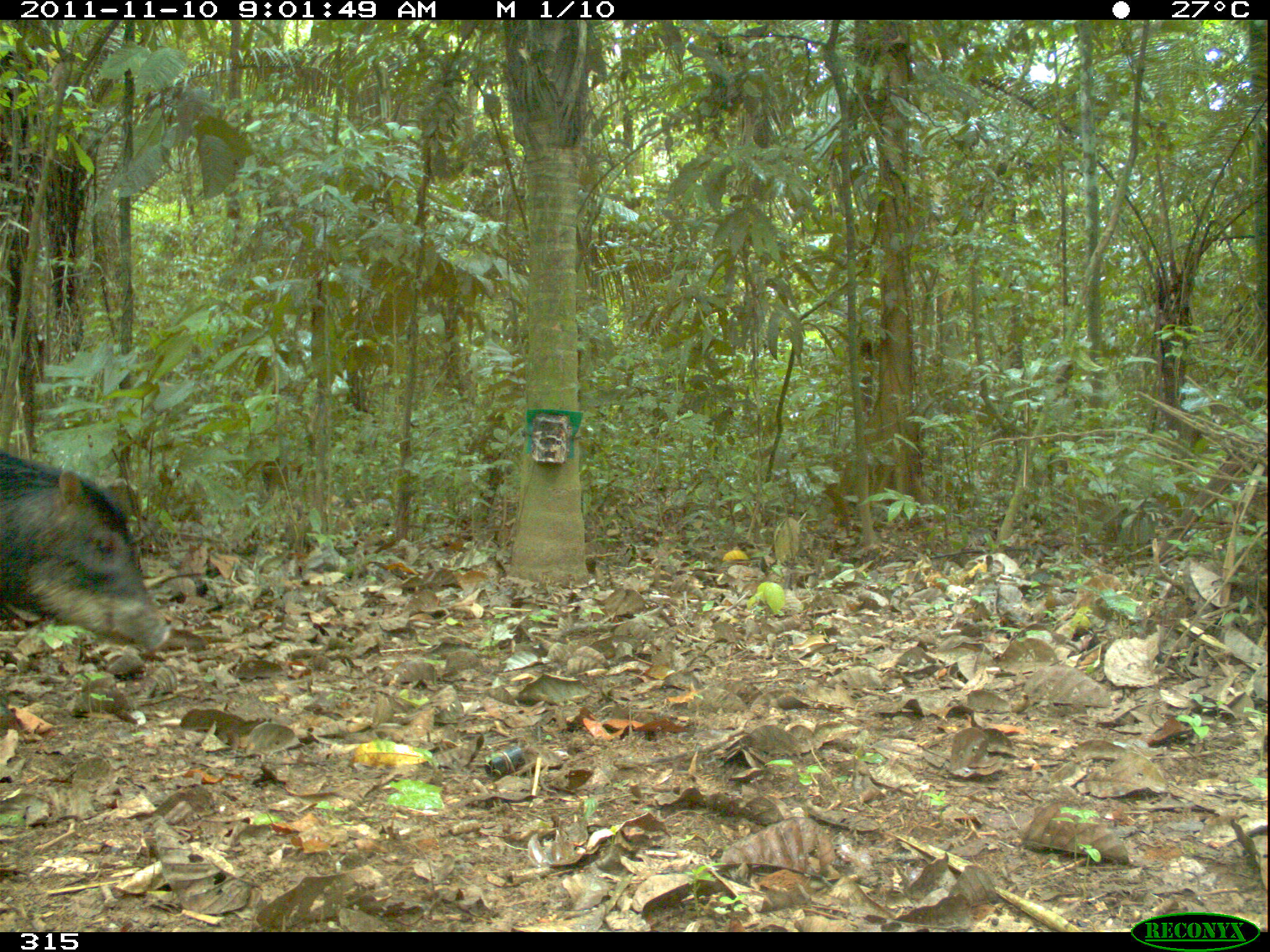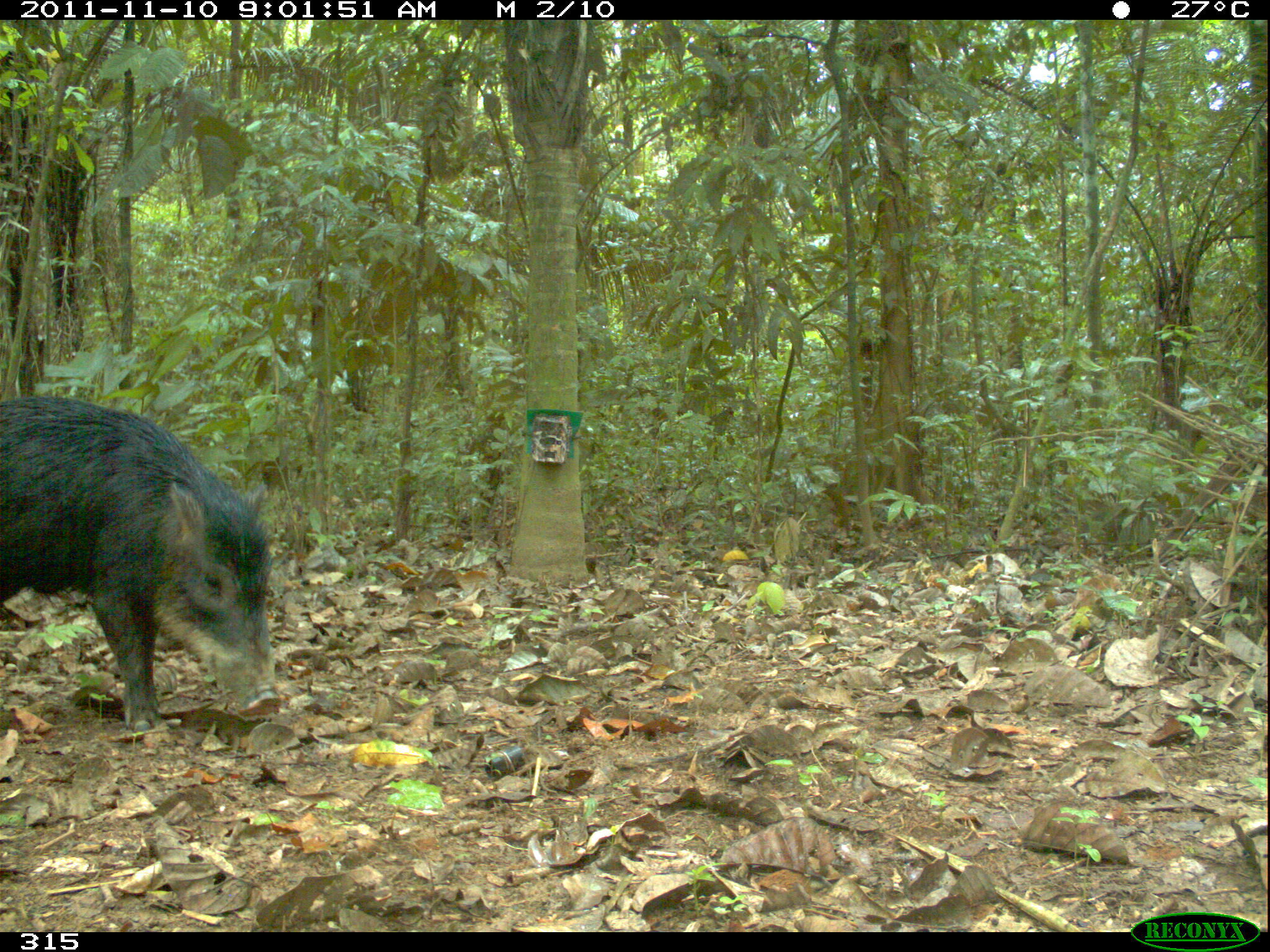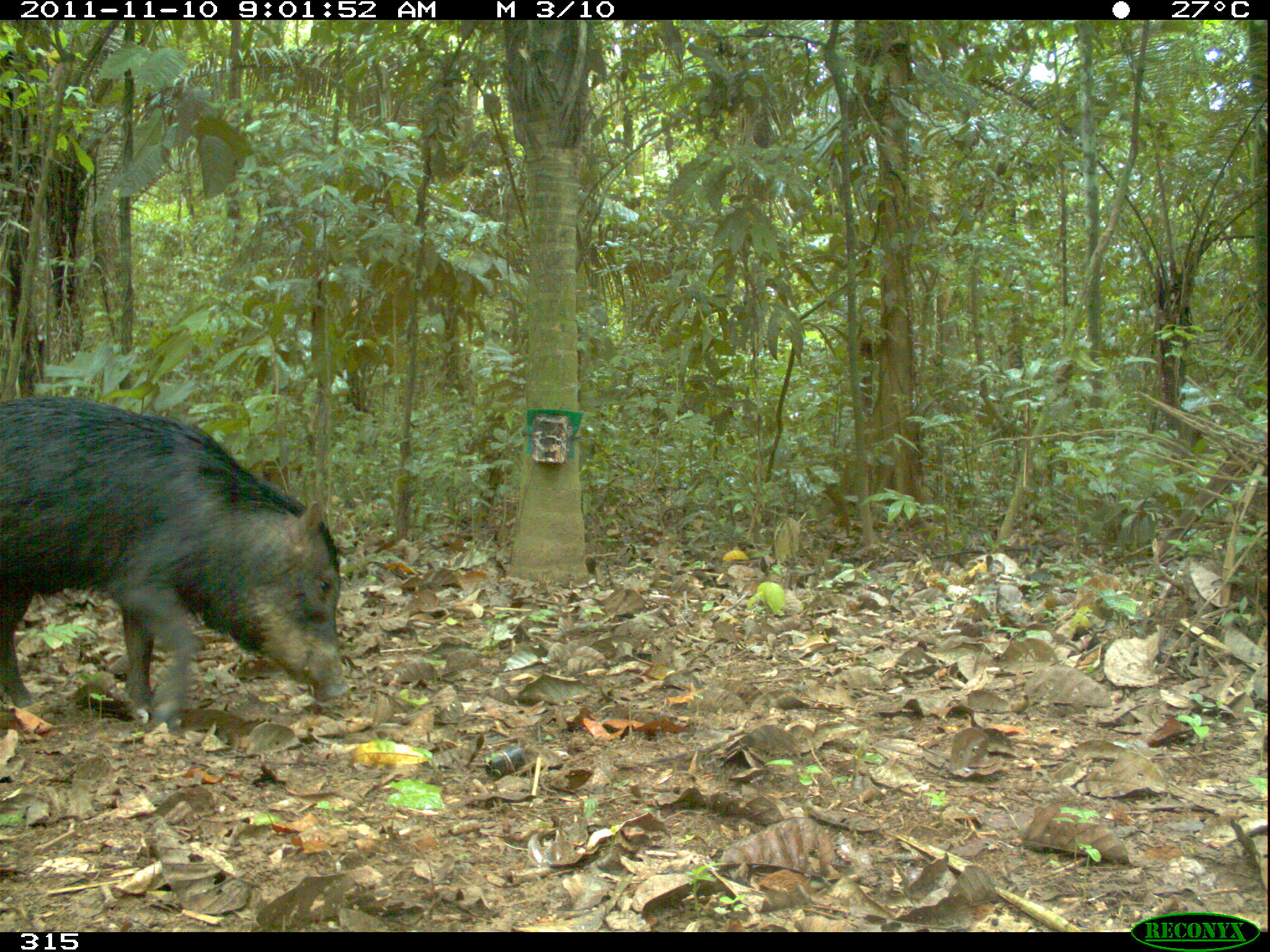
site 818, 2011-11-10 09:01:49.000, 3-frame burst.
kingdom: Animalia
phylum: Chordata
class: Mammalia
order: Artiodactyla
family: Tayassuidae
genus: Tayassu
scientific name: Tayassu pecari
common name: white-lipped peccary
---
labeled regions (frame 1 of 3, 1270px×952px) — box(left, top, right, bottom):
tayassu pecari: box(0, 447, 171, 651)